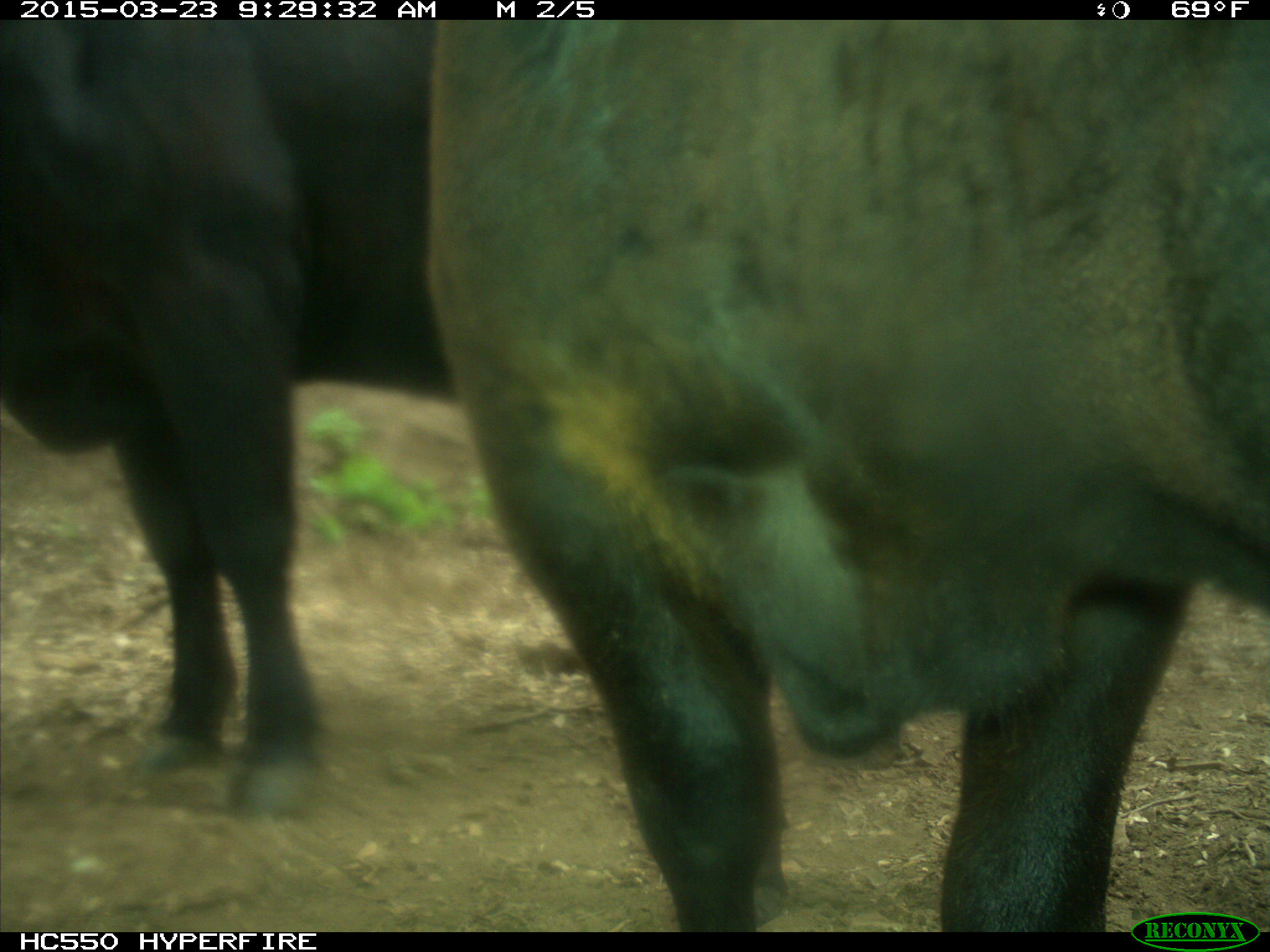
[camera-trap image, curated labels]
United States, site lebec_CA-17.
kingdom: Animalia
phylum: Chordata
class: Mammalia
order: Artiodactyla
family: Bovidae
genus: Bos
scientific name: Bos taurus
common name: domestic cow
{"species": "Bos taurus (domestic cow)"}